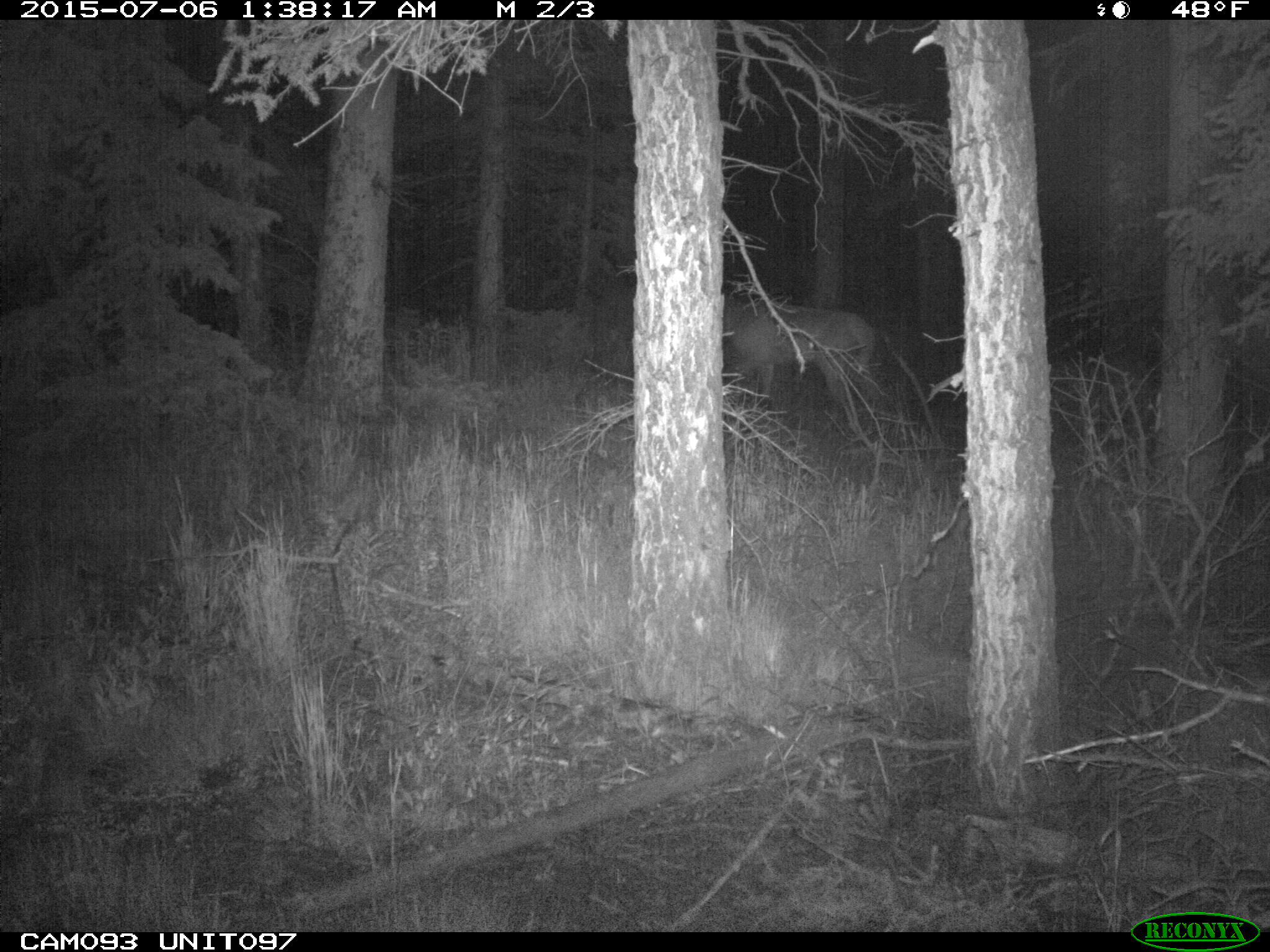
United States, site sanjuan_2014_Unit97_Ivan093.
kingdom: Animalia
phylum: Chordata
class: Mammalia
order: Artiodactyla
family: Cervidae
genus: Cervus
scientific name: Cervus elaphus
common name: red deer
Cervus elaphus (red deer).